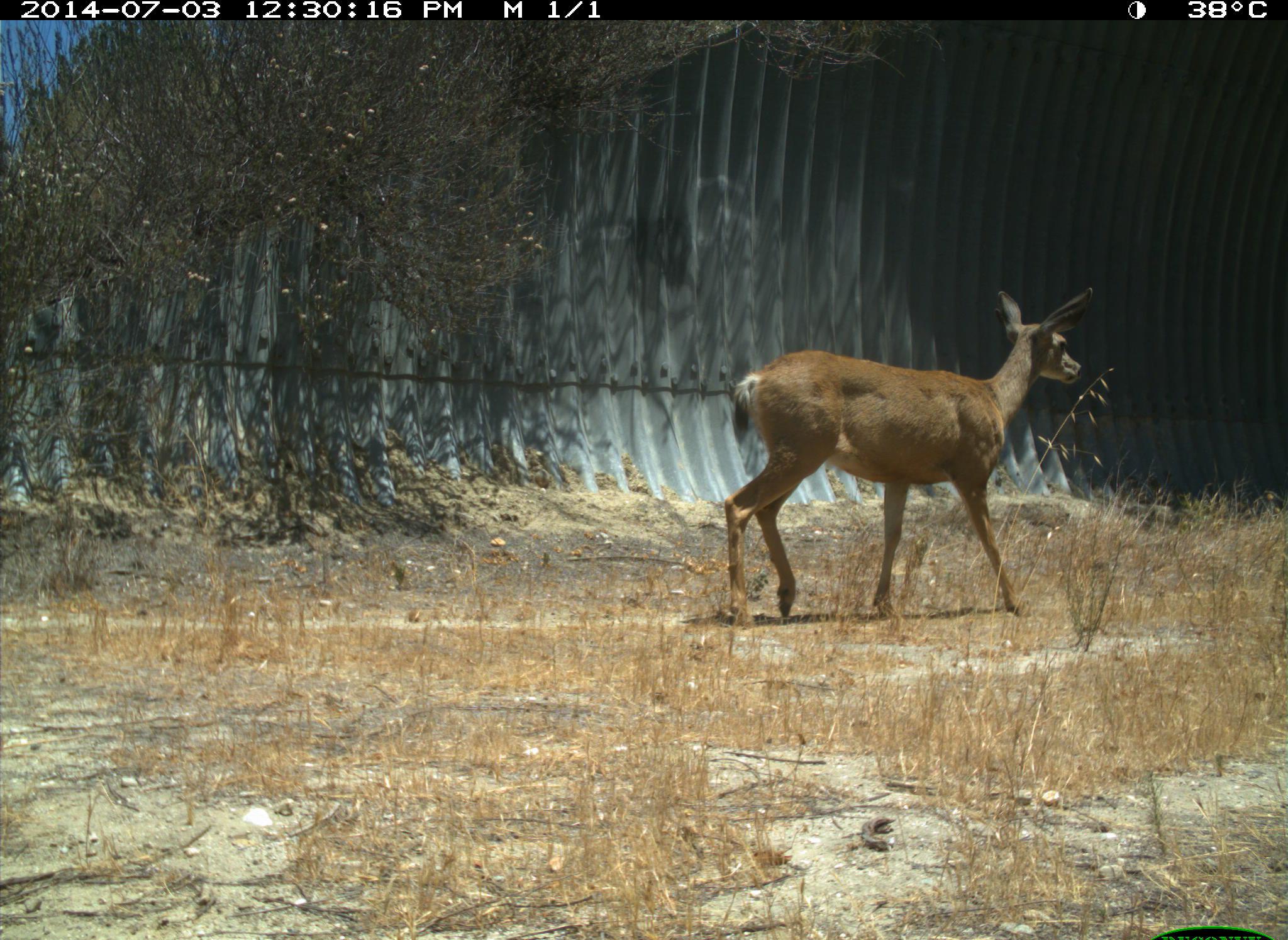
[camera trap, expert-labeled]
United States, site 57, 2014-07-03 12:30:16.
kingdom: Animalia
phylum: Chordata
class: Mammalia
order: Artiodactyla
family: Cervidae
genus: Odocoileus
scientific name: Odocoileus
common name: deer